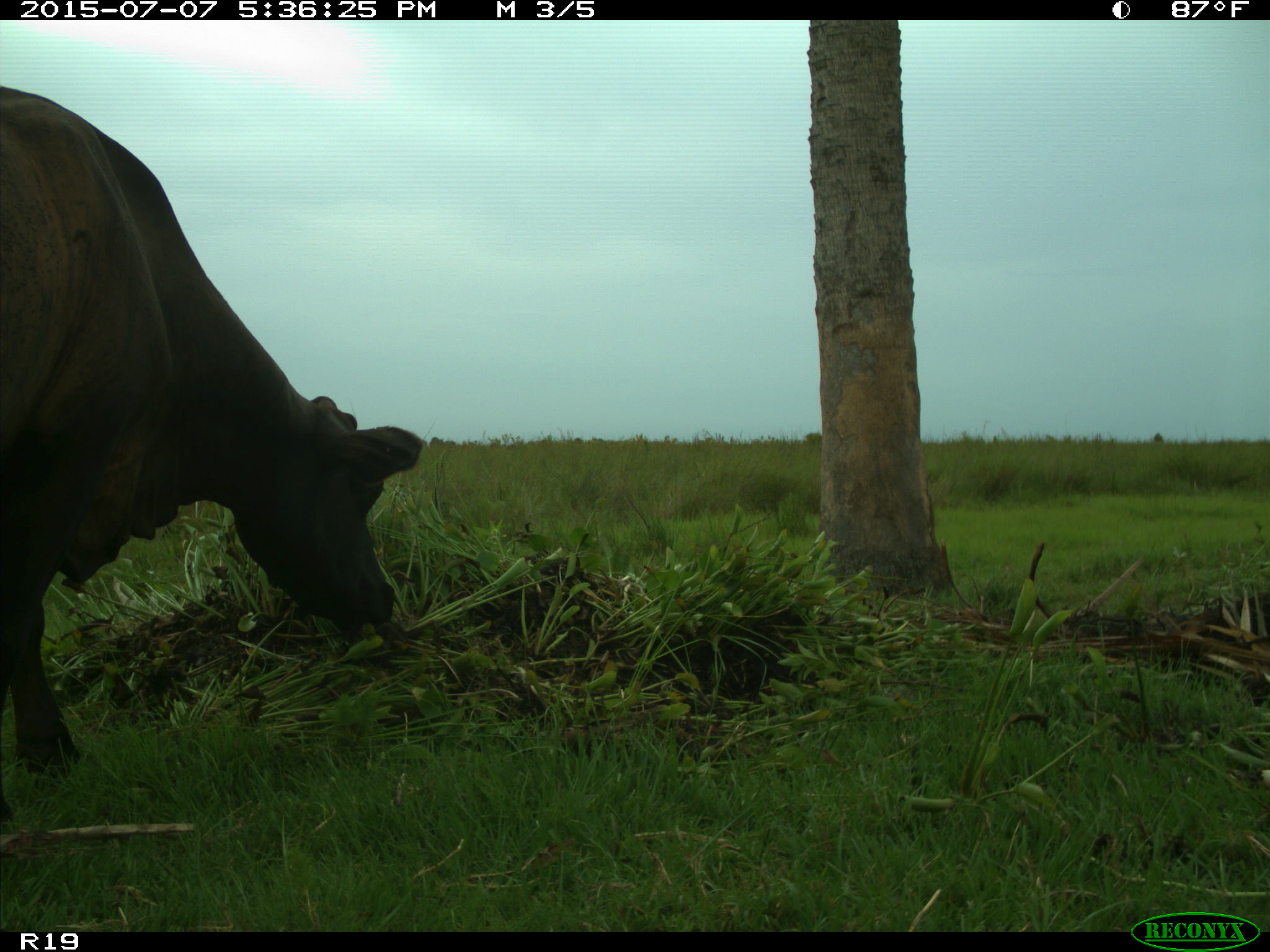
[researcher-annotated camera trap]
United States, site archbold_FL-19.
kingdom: Animalia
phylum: Chordata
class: Mammalia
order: Artiodactyla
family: Bovidae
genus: Bos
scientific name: Bos taurus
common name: domestic cow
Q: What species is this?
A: Bos taurus (domestic cow).